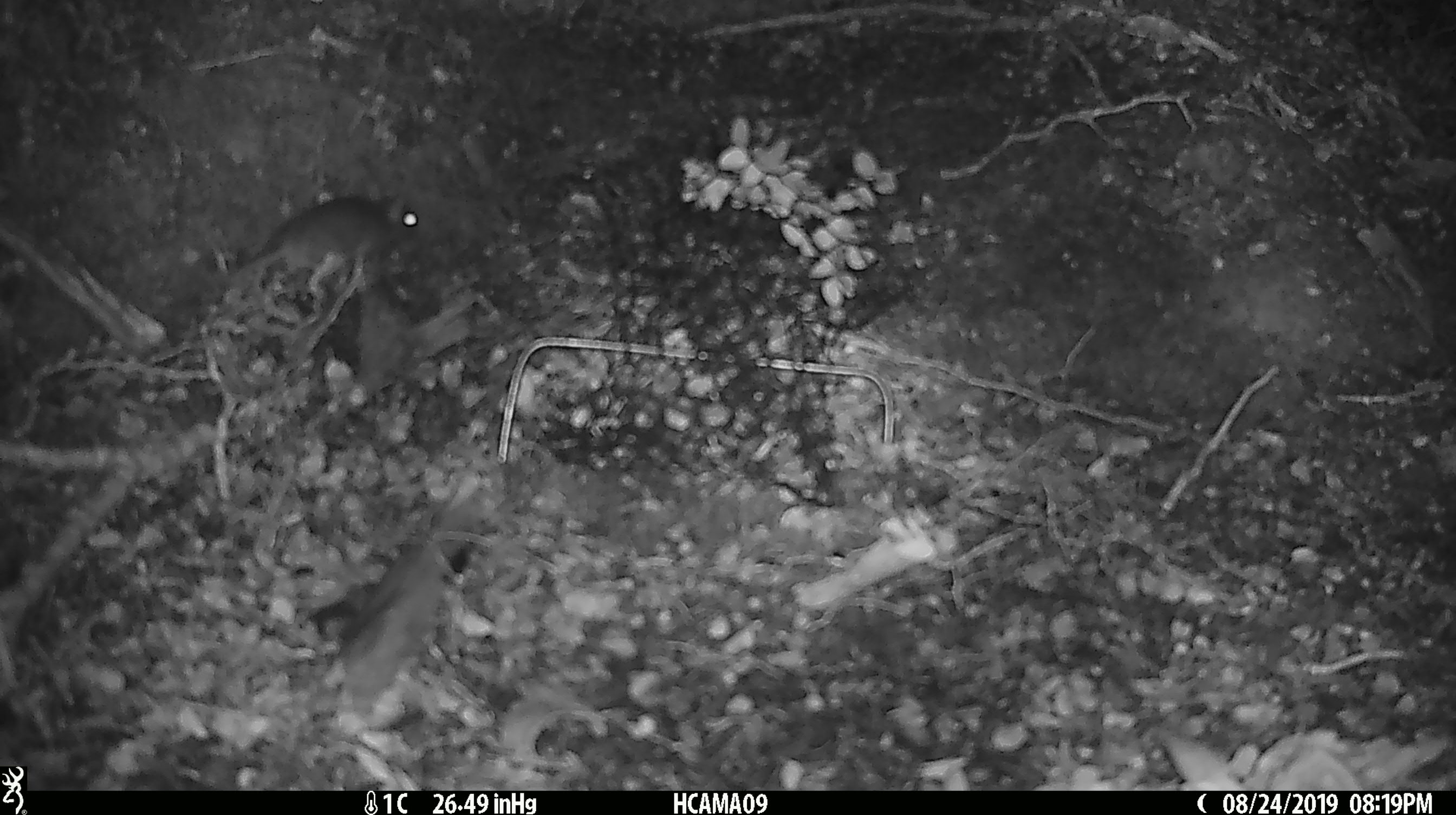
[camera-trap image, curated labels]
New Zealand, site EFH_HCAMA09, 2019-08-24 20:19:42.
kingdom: Animalia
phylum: Chordata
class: Mammalia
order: Rodentia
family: Muridae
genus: Mus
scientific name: Mus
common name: mouse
Mouse (Mus).